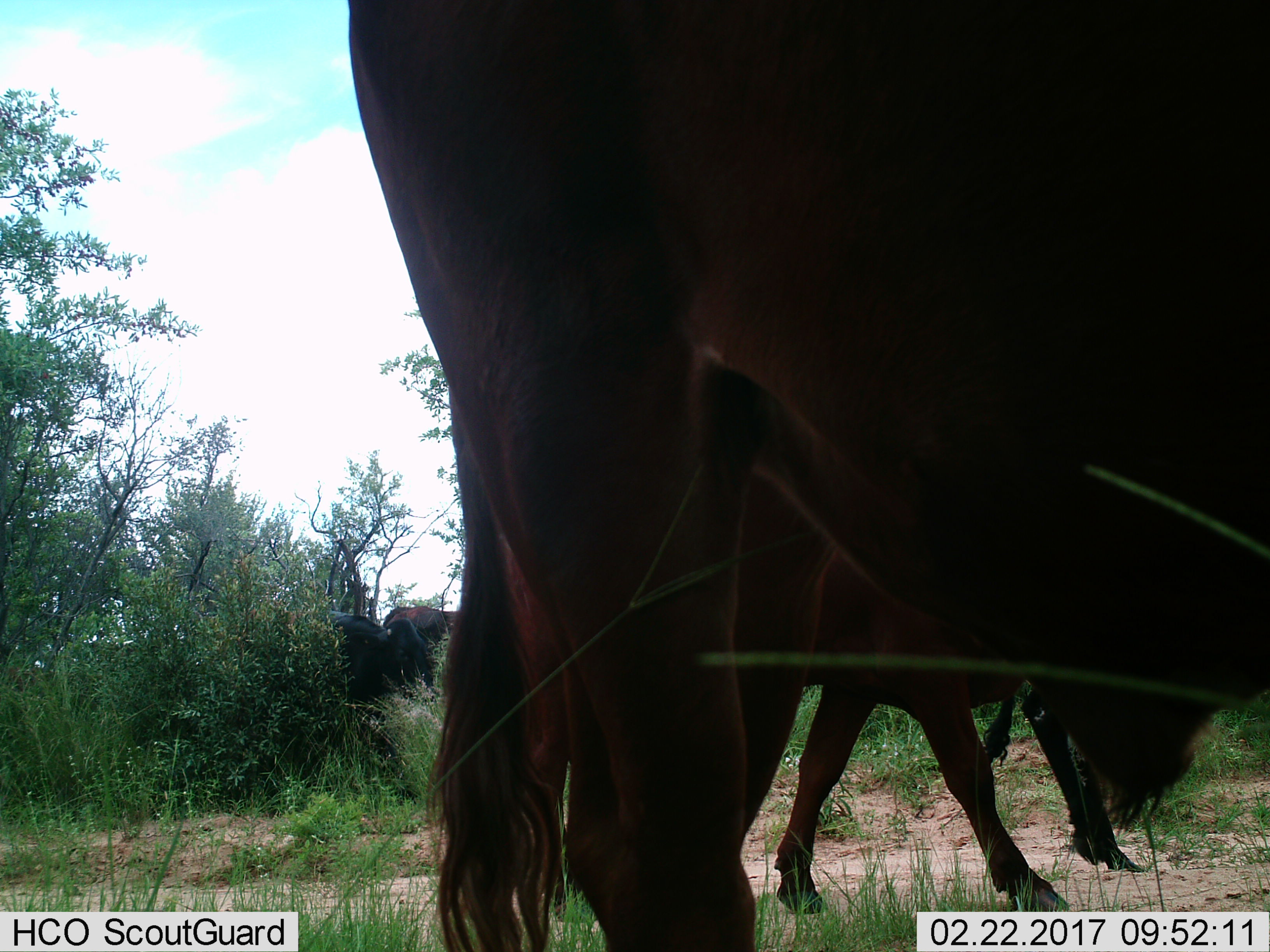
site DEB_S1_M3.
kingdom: Animalia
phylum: Chordata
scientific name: Vertebrata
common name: domestic animal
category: domesticanimal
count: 5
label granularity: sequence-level